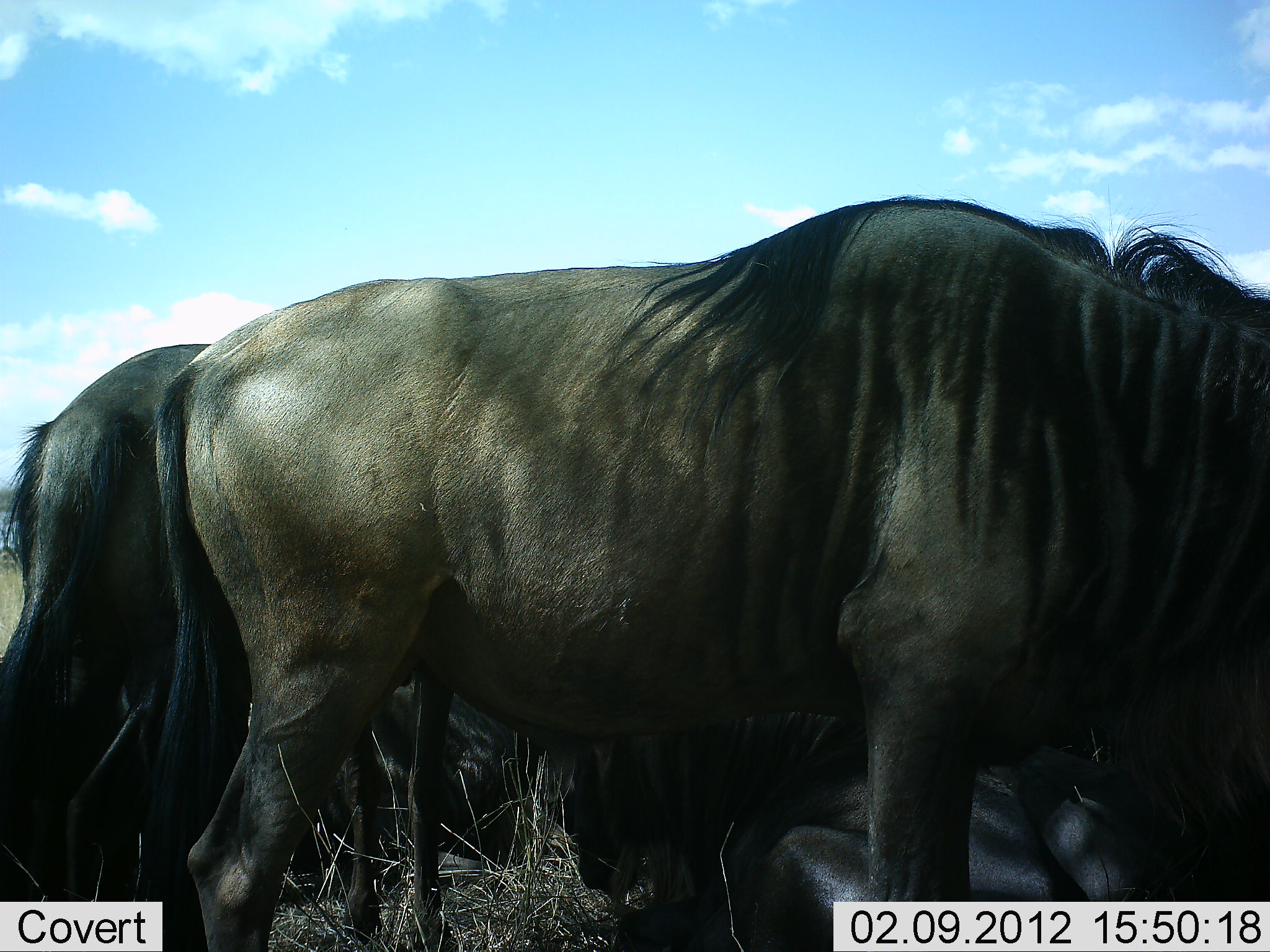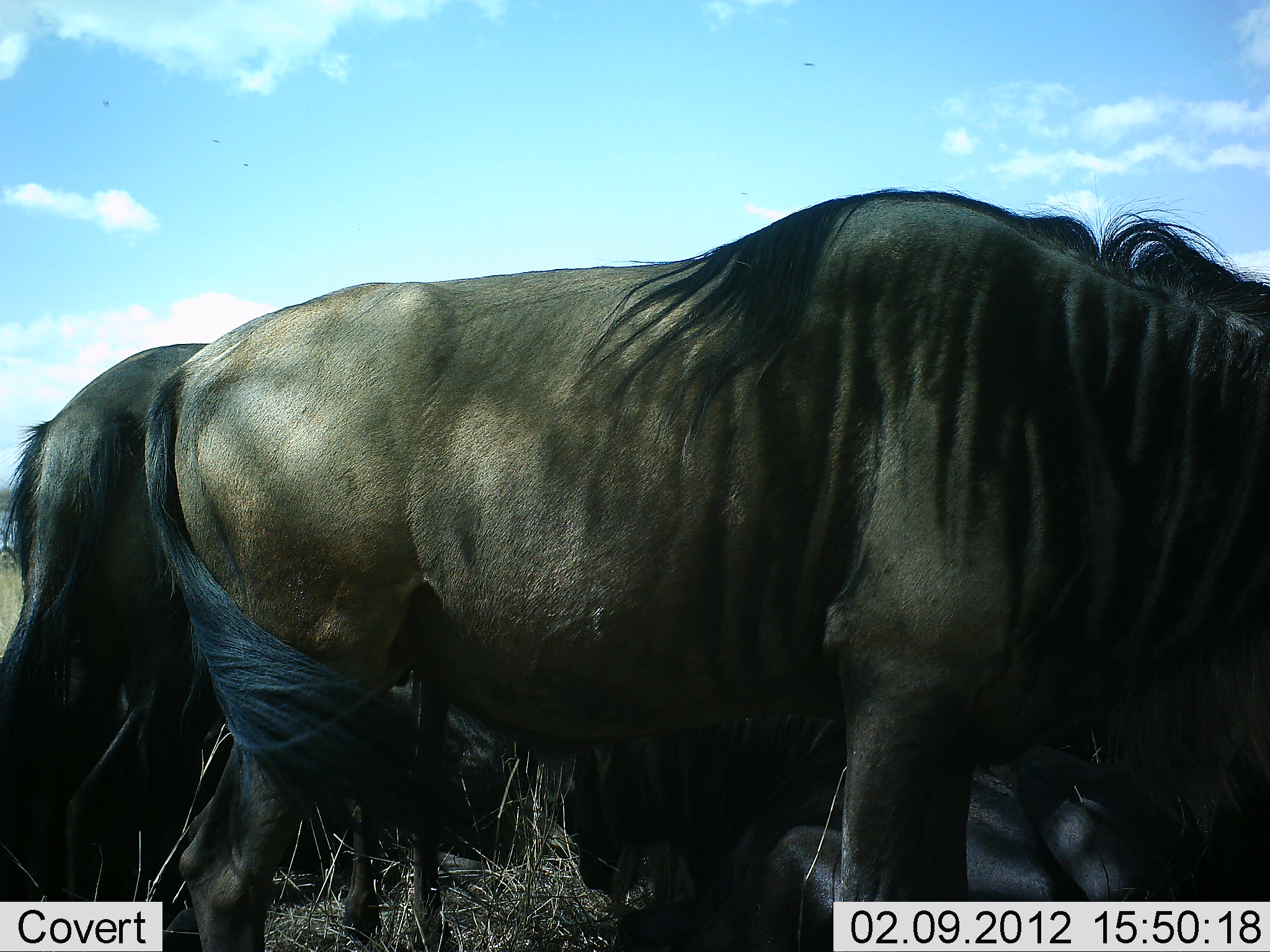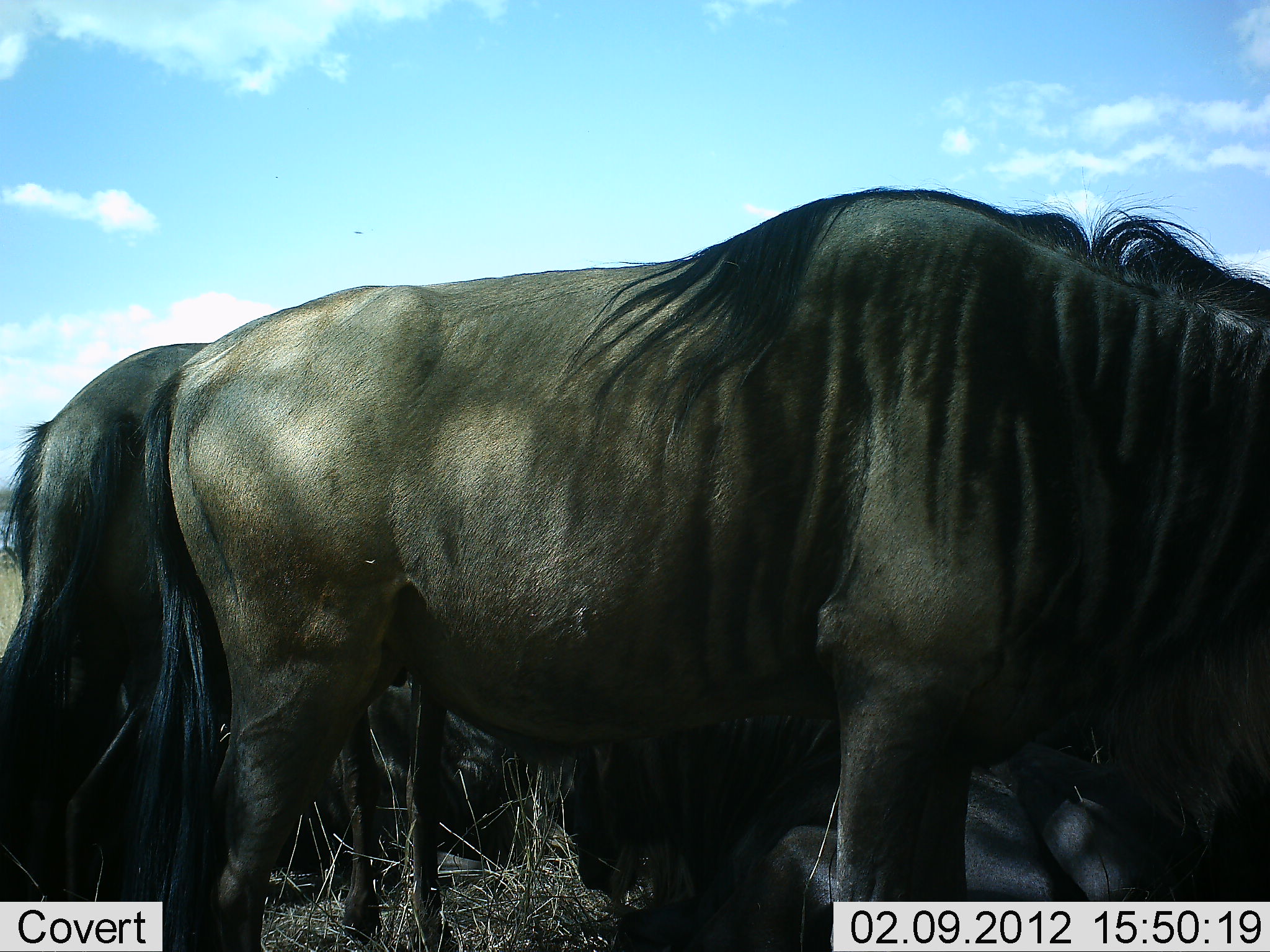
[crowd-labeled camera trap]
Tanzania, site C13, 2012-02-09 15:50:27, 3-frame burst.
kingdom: Animalia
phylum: Chordata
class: Mammalia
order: Artiodactyla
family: Bovidae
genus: Connochaetes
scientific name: Connochaetes taurinus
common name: blue wildebeest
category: wildebeest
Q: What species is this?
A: Wildebeest (blue wildebeest) (Connochaetes taurinus).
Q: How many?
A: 3.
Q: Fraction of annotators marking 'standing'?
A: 85%.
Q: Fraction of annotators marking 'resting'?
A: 50%.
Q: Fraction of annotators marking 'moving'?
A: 0%.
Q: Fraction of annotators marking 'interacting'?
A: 8%.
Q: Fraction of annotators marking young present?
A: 0%.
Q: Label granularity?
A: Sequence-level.